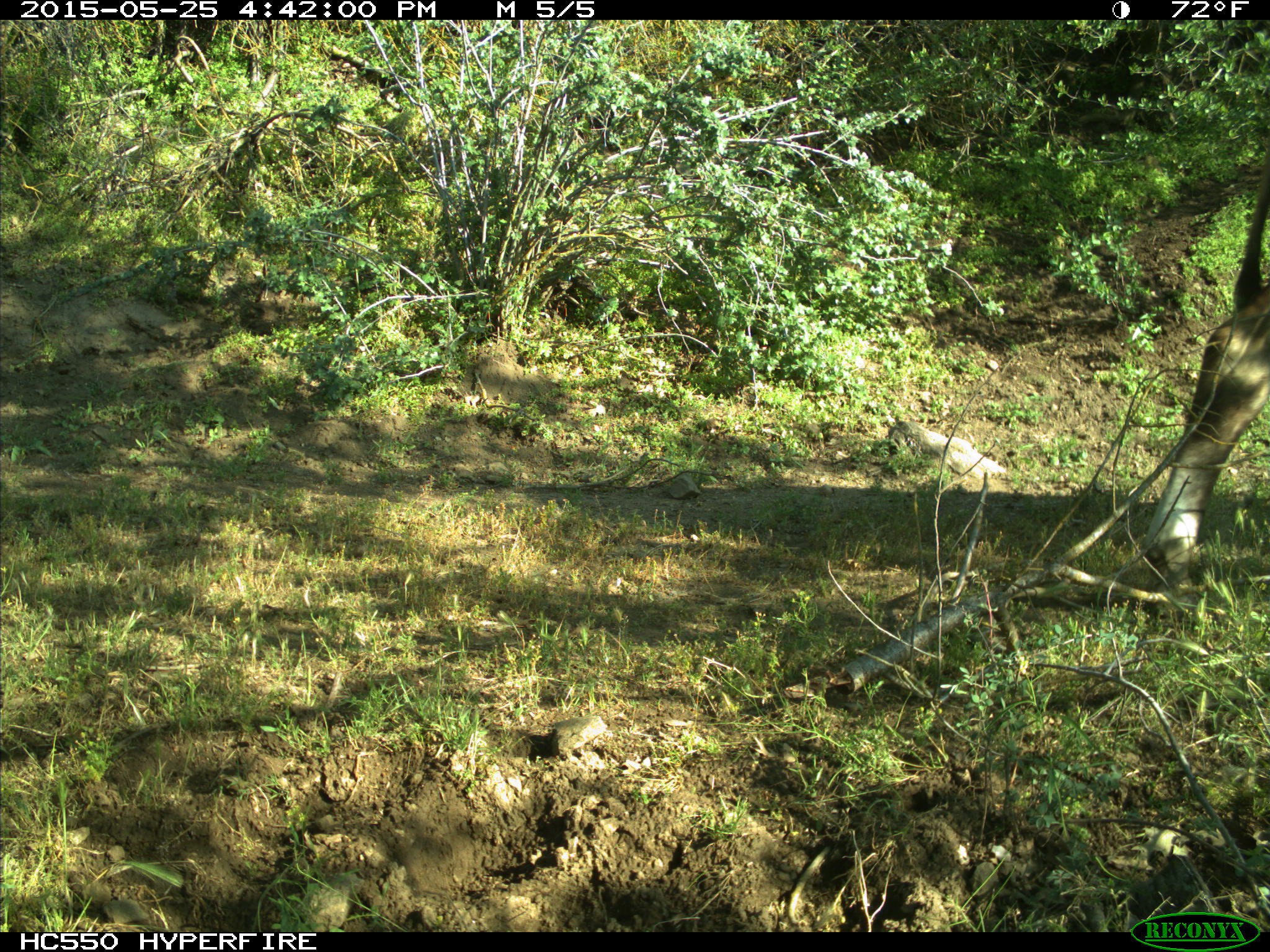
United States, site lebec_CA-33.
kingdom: Animalia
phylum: Chordata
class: Mammalia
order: Artiodactyla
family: Bovidae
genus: Bos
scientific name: Bos taurus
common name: domestic cow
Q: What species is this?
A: Bos taurus (domestic cow).